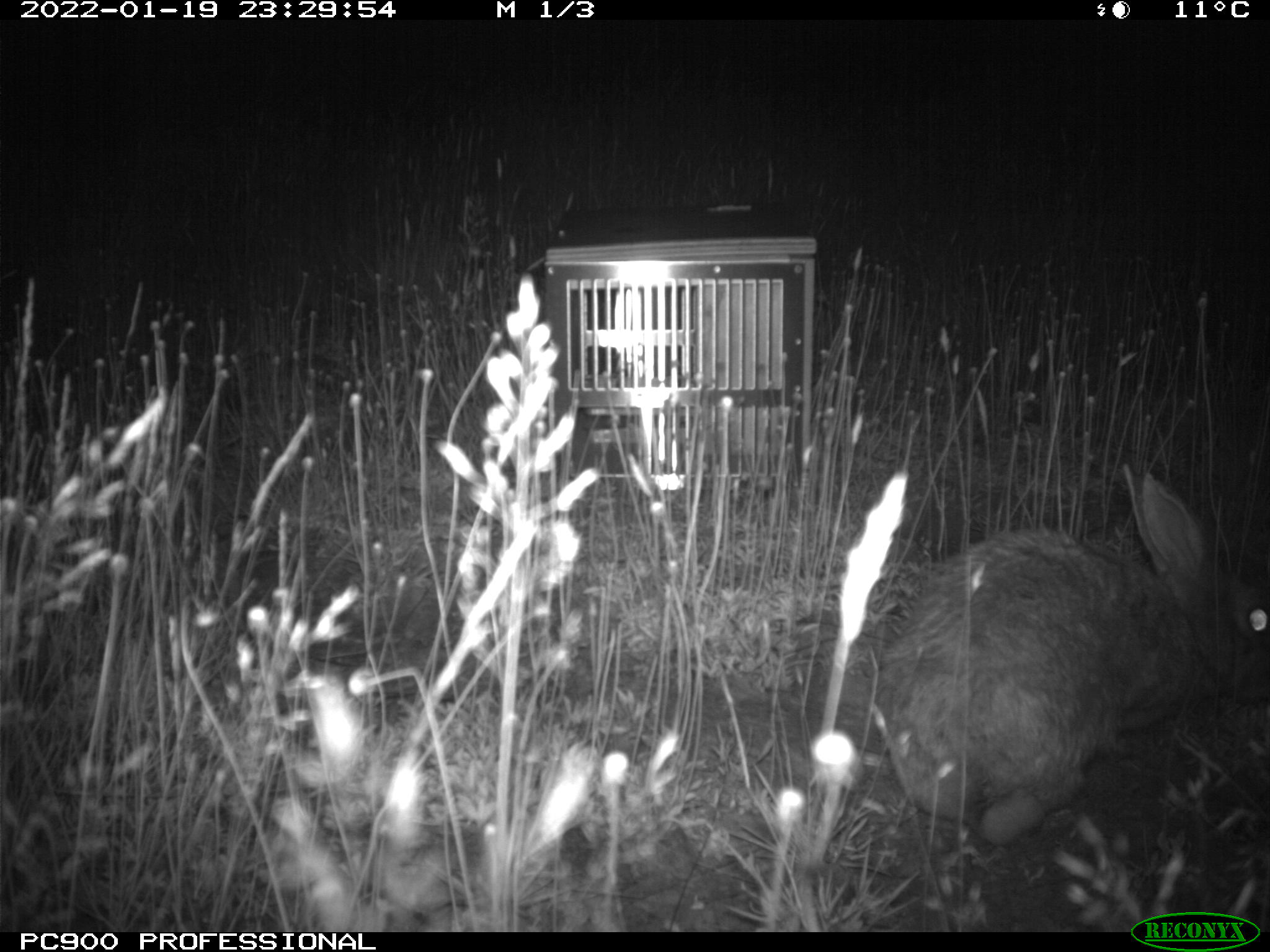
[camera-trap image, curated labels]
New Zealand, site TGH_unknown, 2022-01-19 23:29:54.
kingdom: Animalia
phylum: Chordata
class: Mammalia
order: Lagomorpha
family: Leporidae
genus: Oryctolagus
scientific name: Oryctolagus cuniculus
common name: european rabbit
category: rabbit